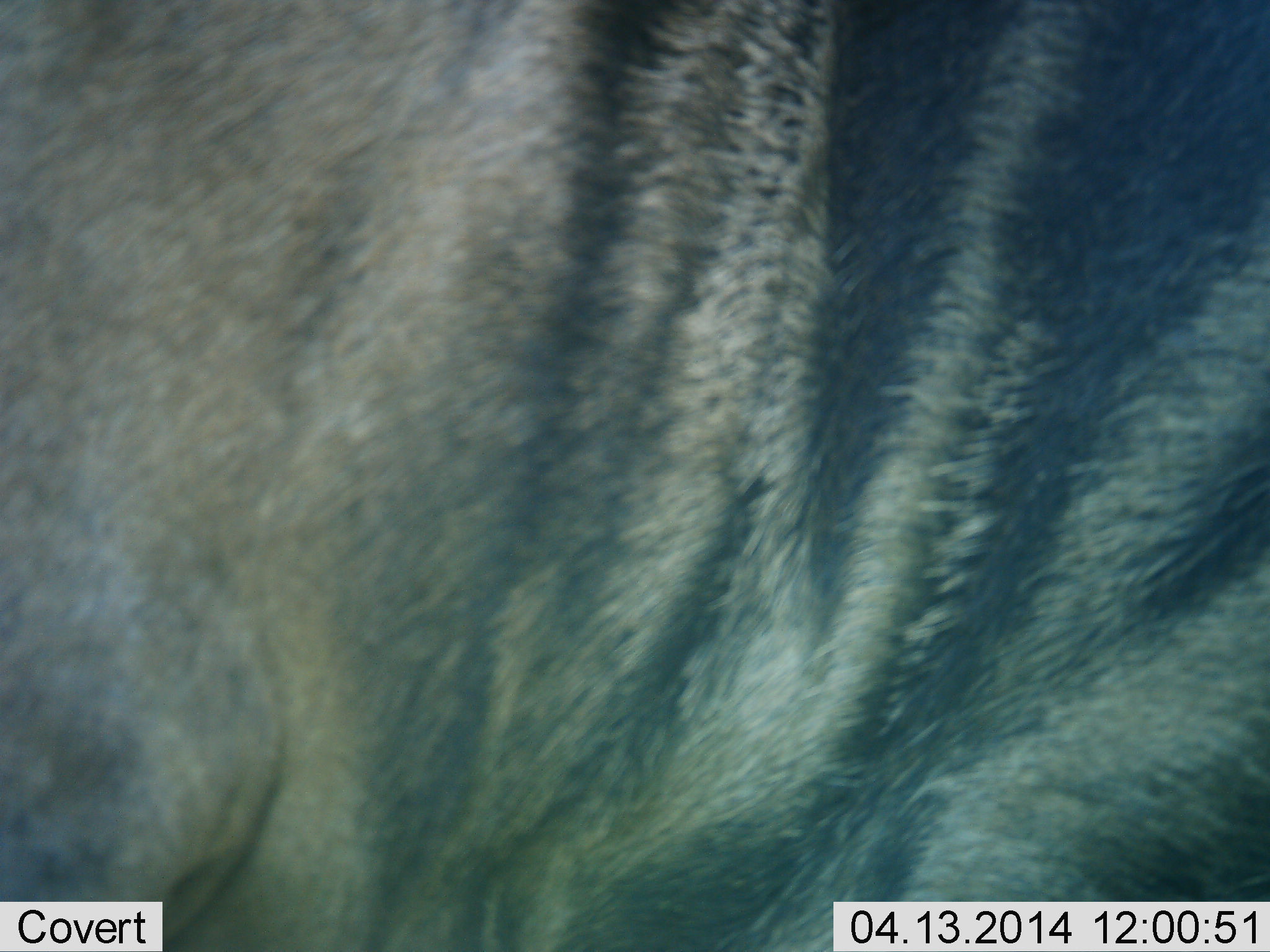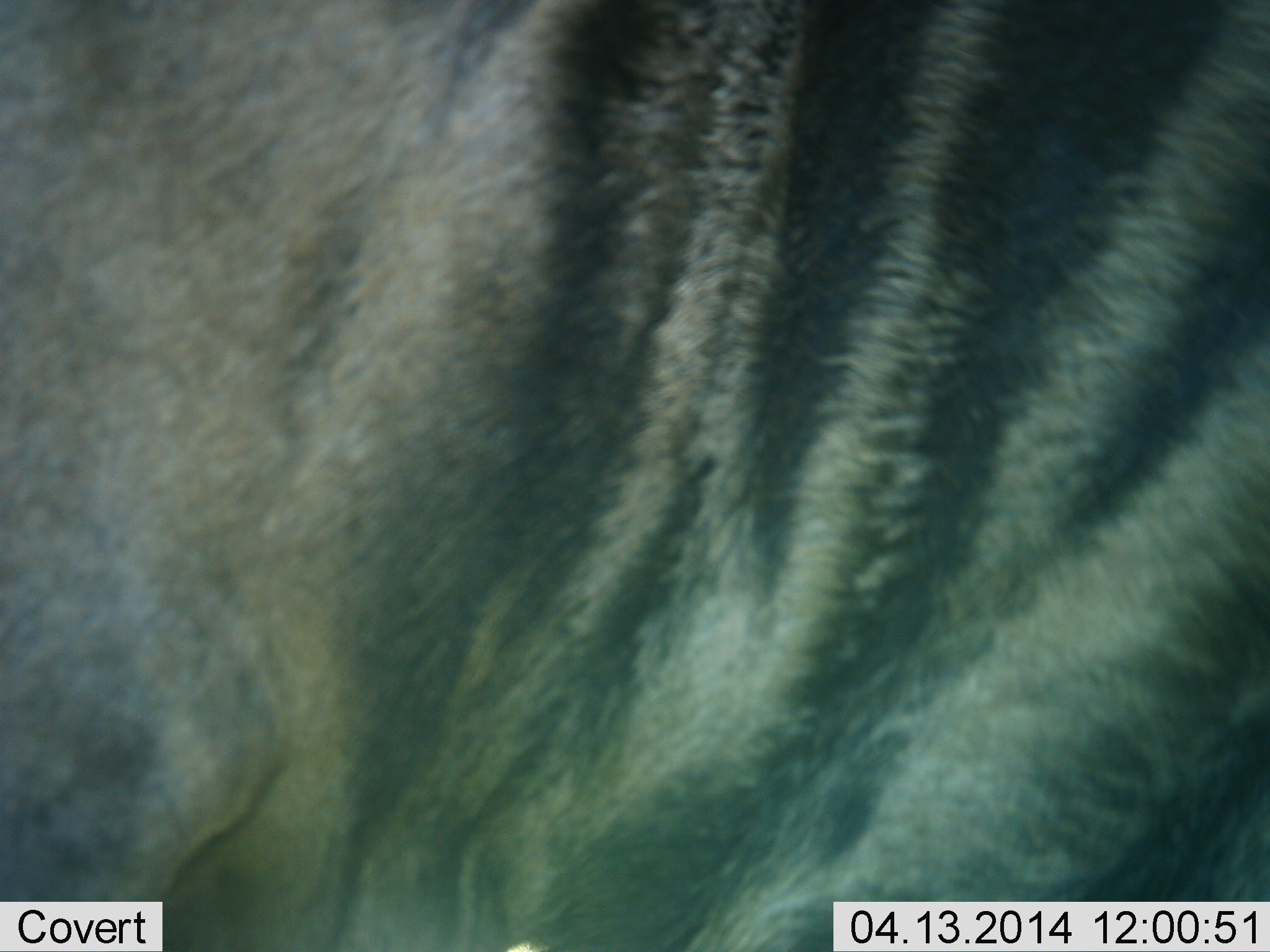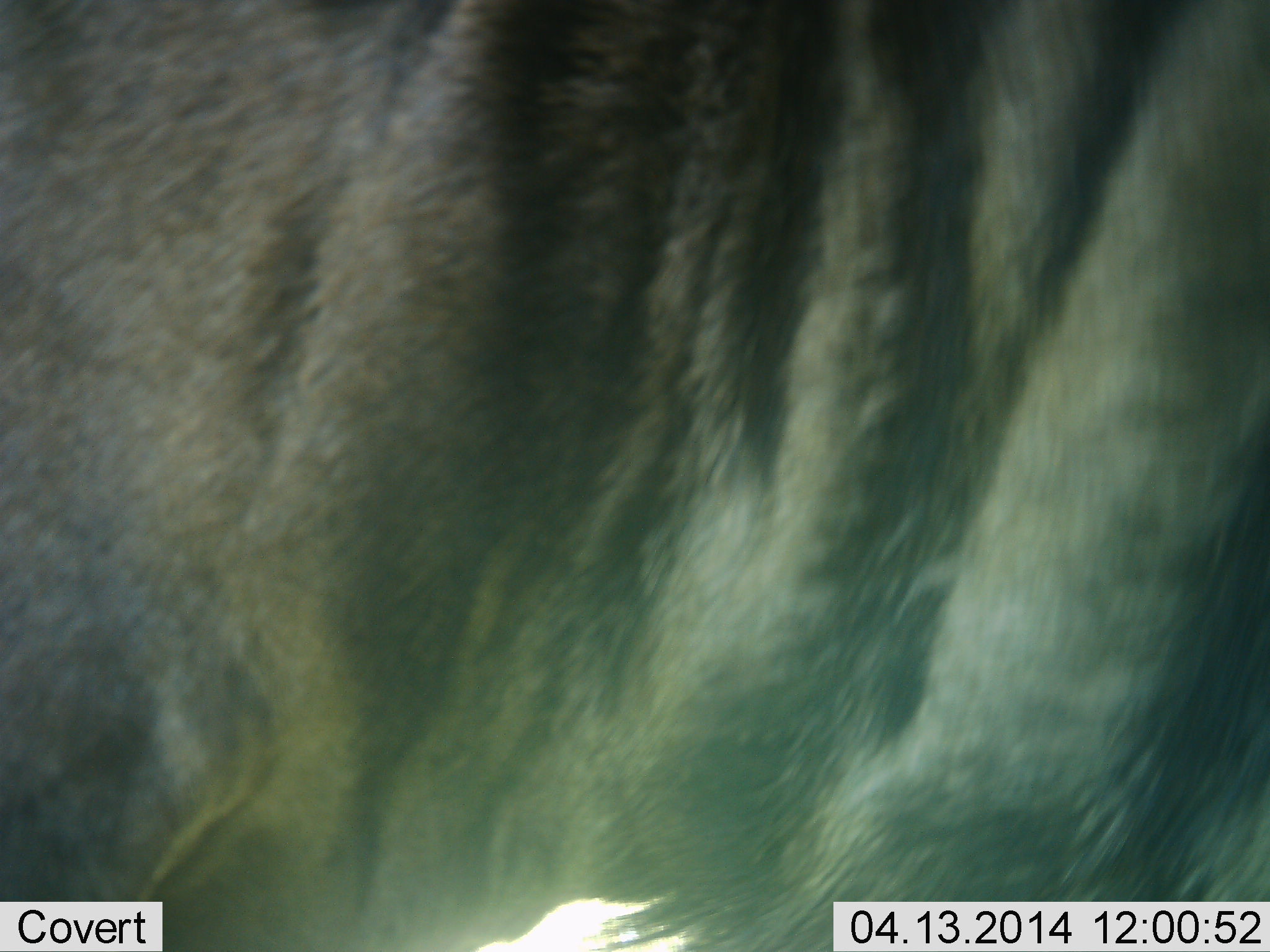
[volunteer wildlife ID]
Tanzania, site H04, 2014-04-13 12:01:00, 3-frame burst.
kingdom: Animalia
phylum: Chordata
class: Mammalia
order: Artiodactyla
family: Bovidae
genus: Connochaetes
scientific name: Connochaetes taurinus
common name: blue wildebeest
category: wildebeest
Wildebeest (blue wildebeest) (Connochaetes taurinus), count 1. Behavior (volunteer vote fractions): standing 100%, resting 0%, moving 0%, interacting 0%. Young present (vote fraction): 0%. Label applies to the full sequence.